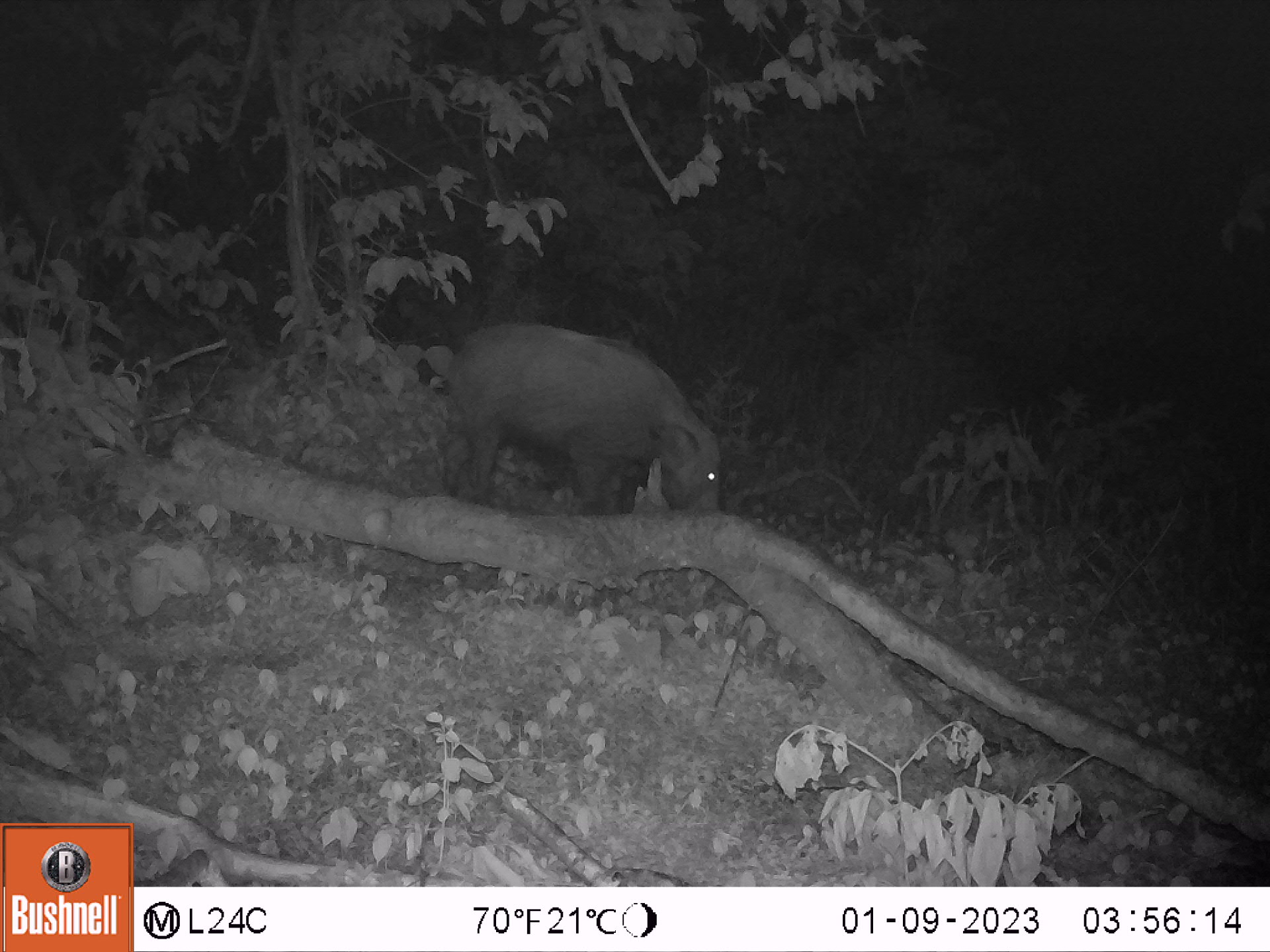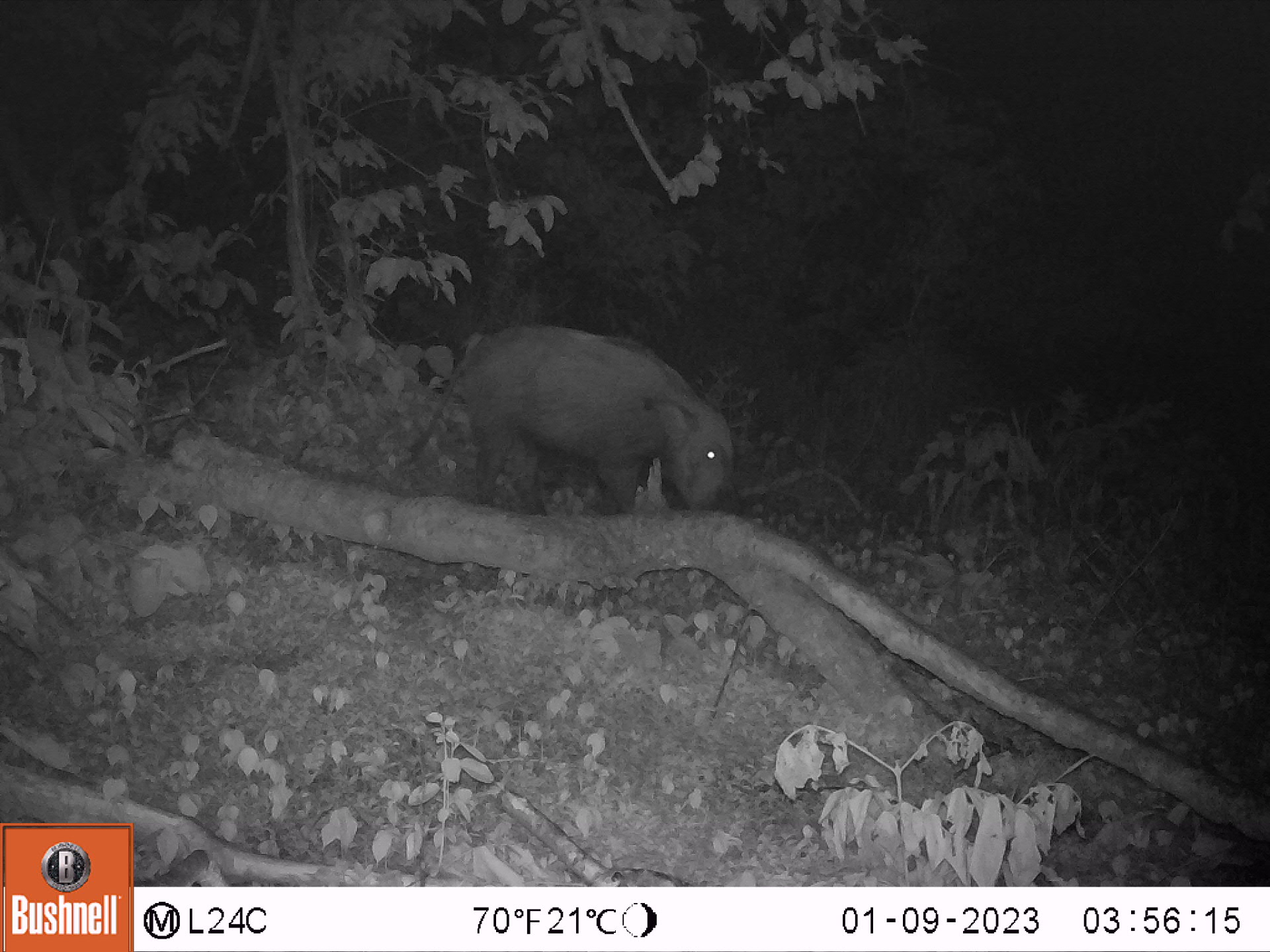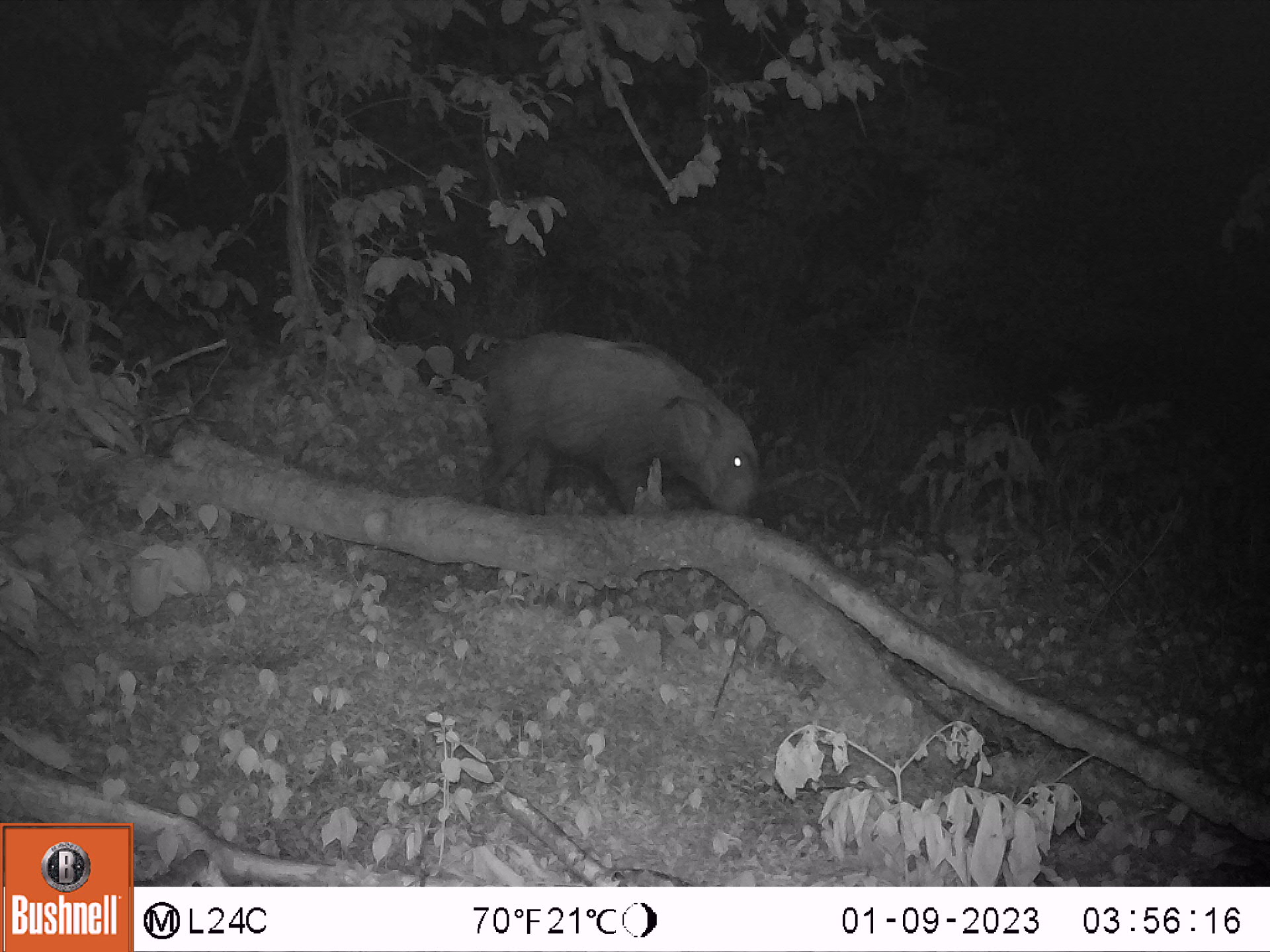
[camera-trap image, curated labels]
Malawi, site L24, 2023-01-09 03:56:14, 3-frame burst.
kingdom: Animalia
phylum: Chordata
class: Mammalia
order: Artiodactyla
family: Suidae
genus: Potamochoerus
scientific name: Potamochoerus larvatus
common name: bushpig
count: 1